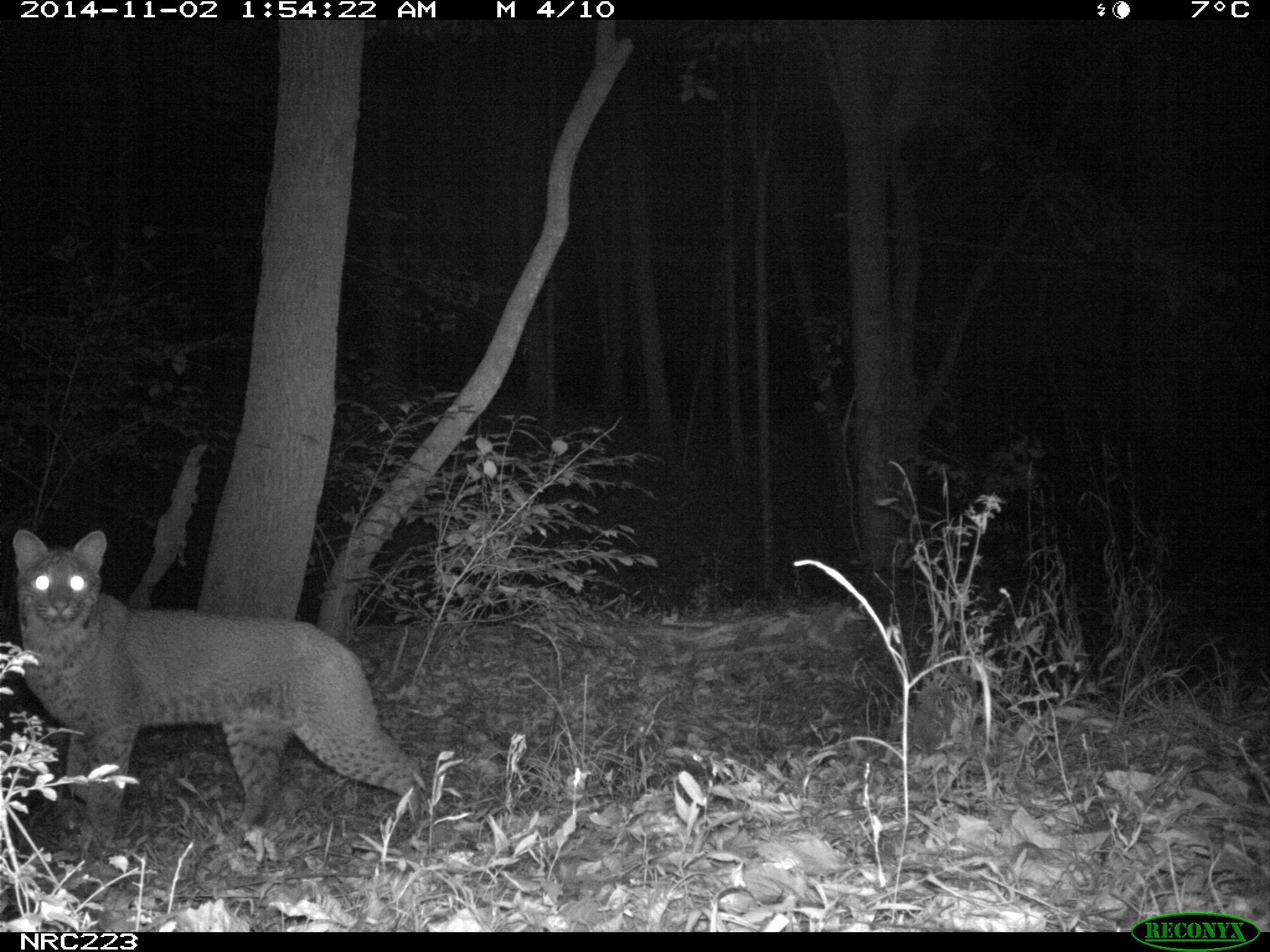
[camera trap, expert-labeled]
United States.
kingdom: Animalia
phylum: Chordata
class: Mammalia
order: Carnivora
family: Felidae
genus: Lynx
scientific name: Lynx rufus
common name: bobcat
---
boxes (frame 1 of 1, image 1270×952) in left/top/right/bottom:
Bobcat: 4/522/439/847